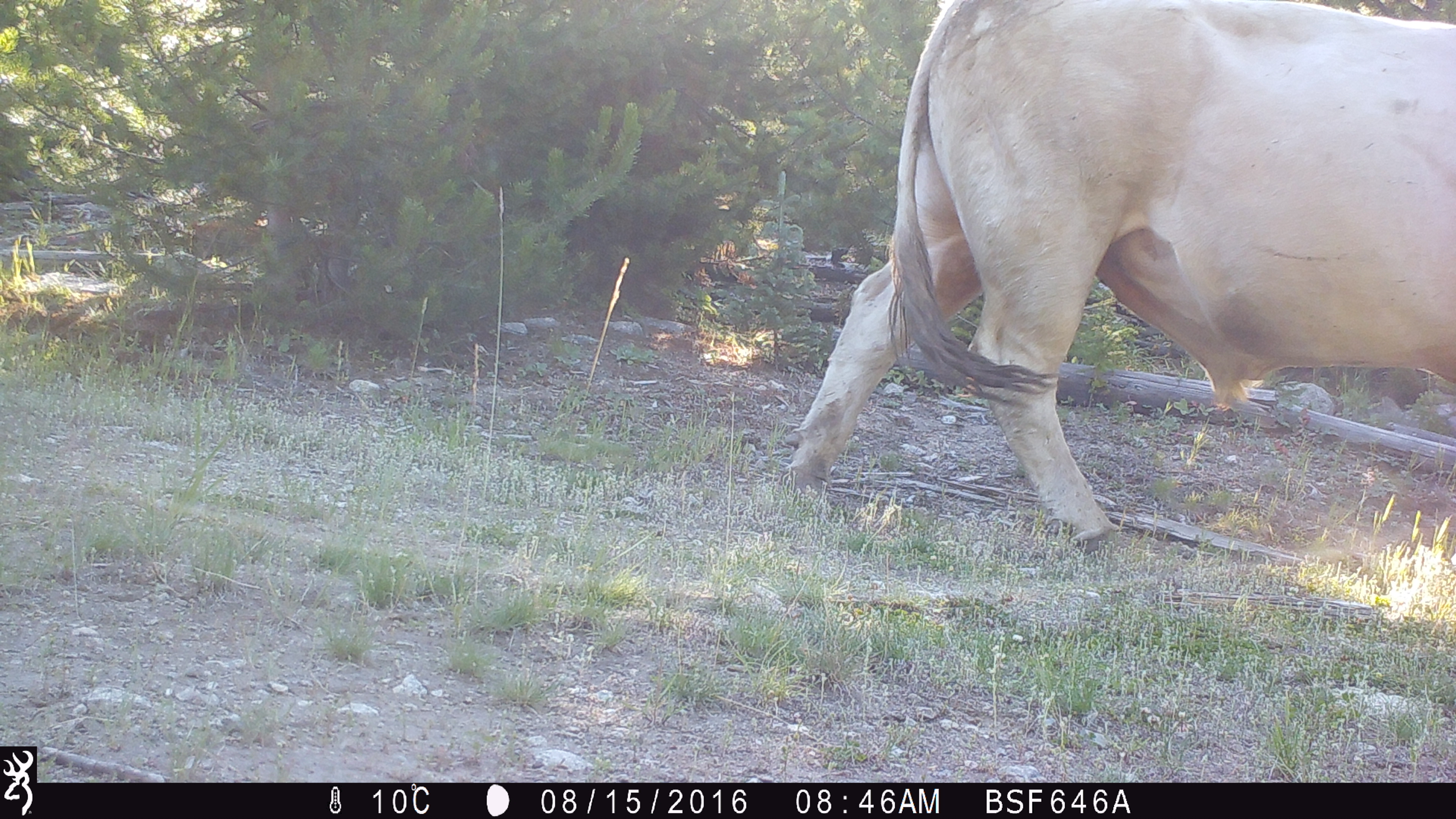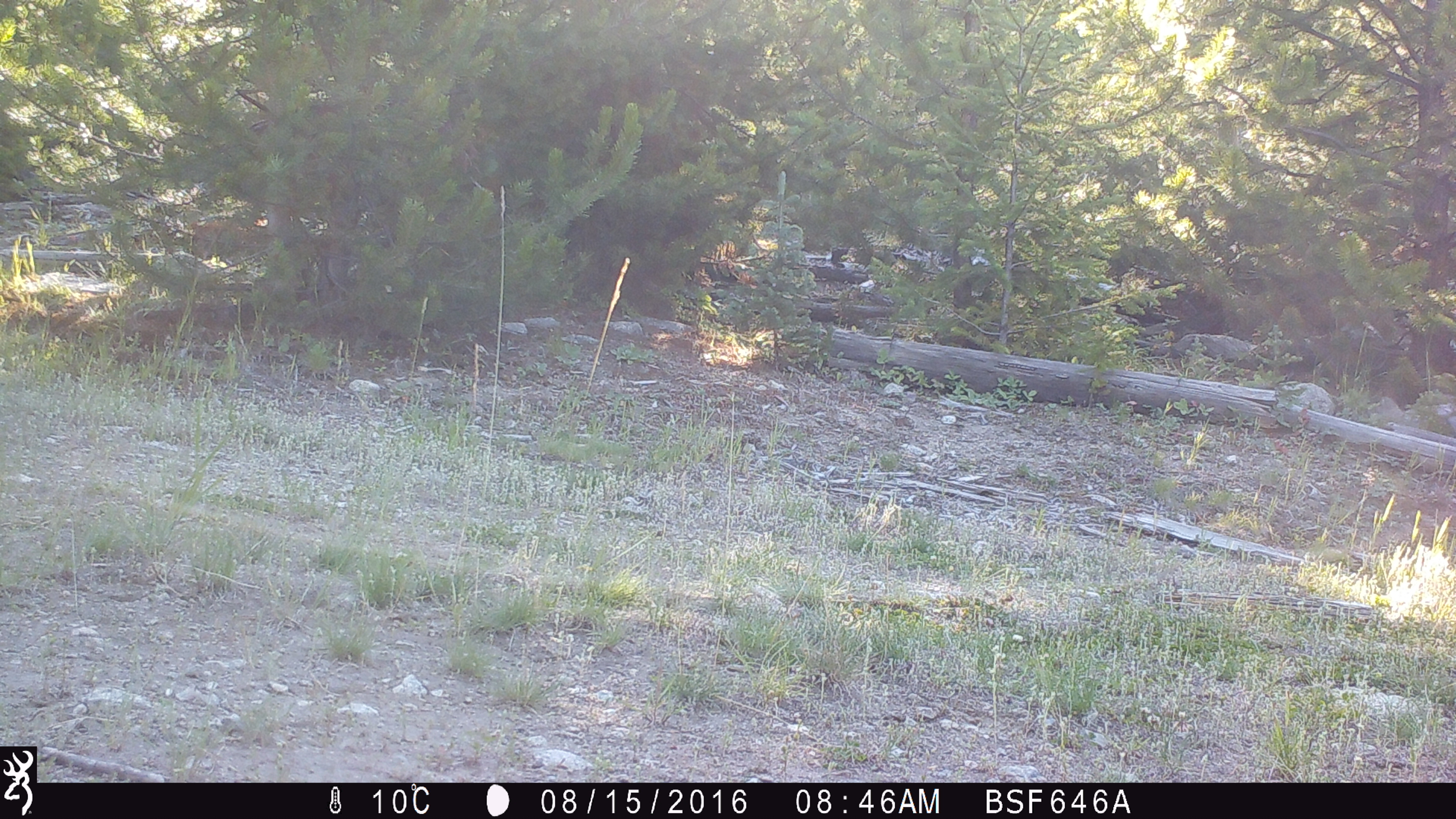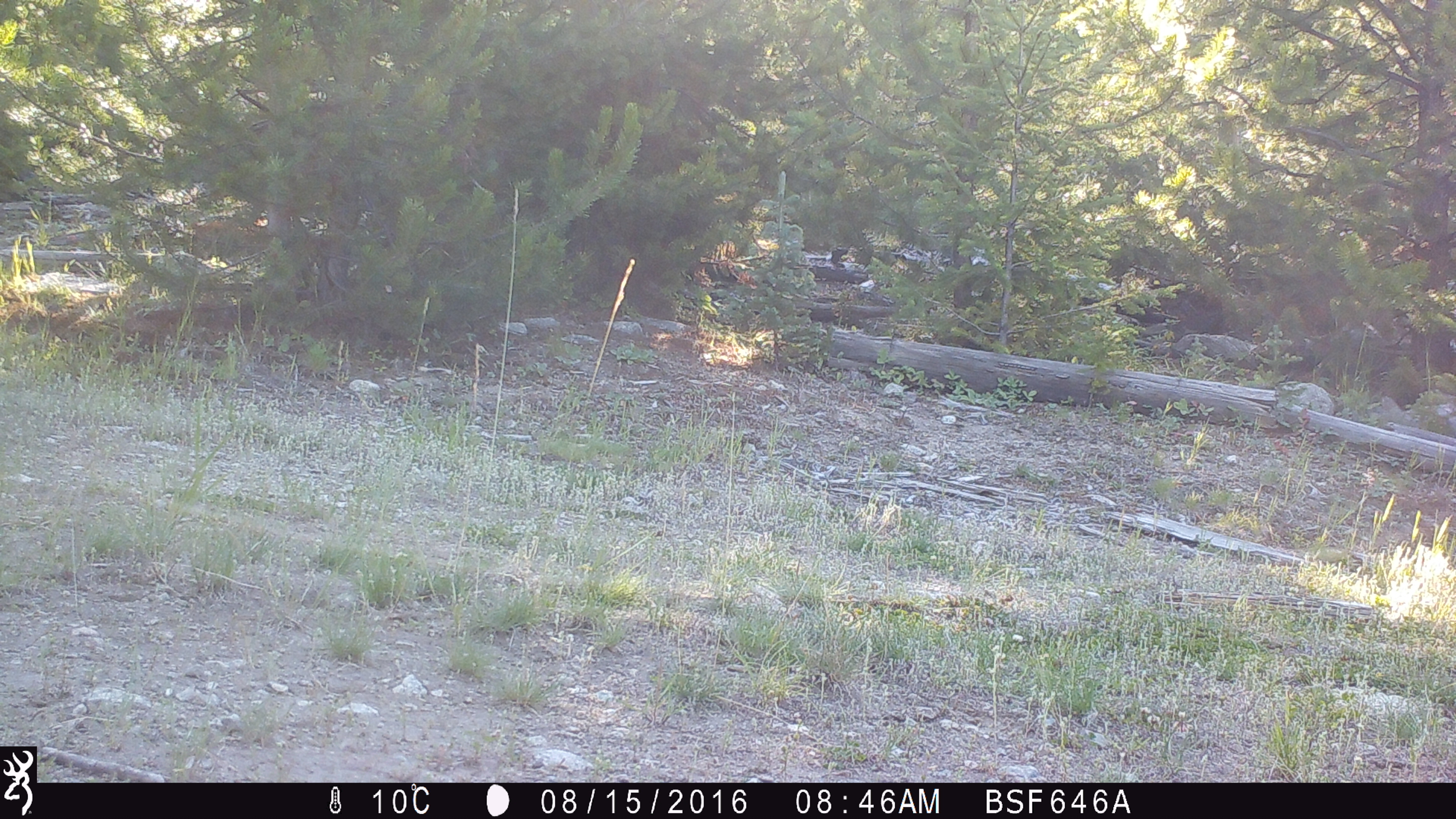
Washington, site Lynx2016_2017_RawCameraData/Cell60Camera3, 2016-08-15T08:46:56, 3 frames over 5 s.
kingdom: Animalia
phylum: Chordata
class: Mammalia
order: Artiodactyla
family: Bovidae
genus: Bos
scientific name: Bos taurus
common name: domestic cattle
Domestic cattle (Bos taurus). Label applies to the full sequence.